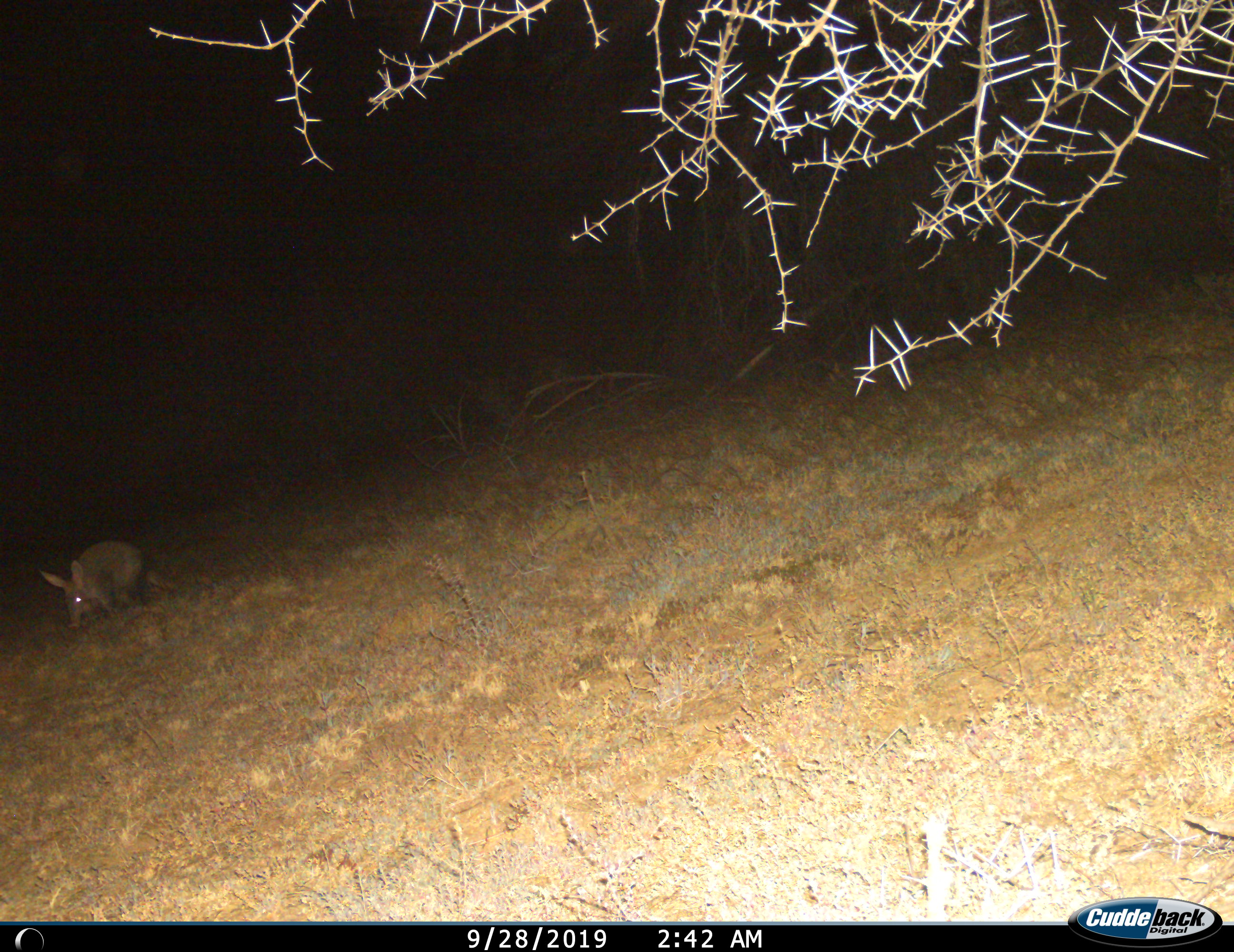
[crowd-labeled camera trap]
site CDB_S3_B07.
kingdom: Animalia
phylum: Chordata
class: Mammalia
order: Tubulidentata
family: Orycteropodidae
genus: Orycteropus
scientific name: Orycteropus afer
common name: aardvark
Aardvark (Orycteropus afer), count 1. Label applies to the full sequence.